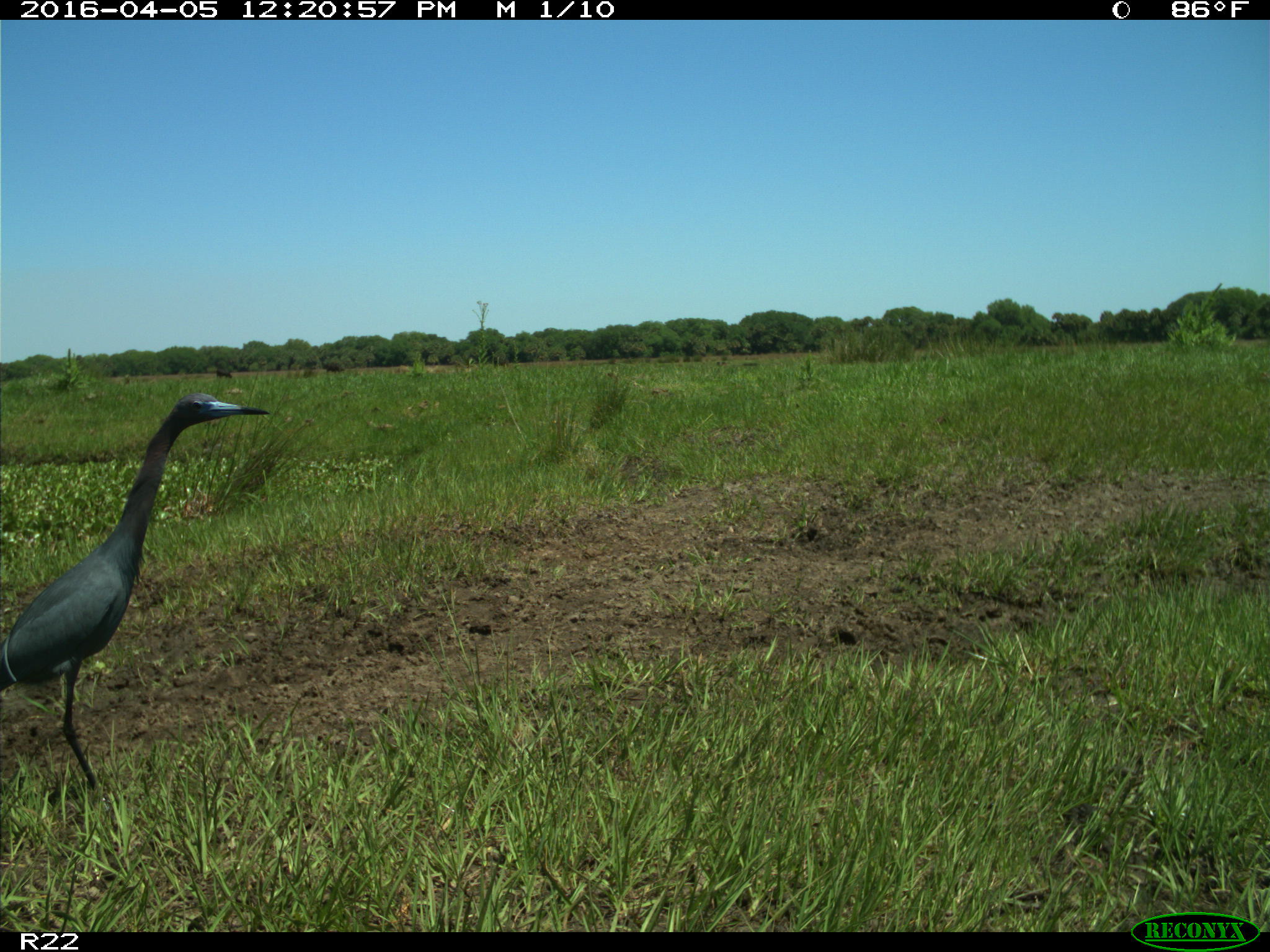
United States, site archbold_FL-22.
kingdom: Animalia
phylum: Chordata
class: Aves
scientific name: Aves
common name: birds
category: unidentified bird